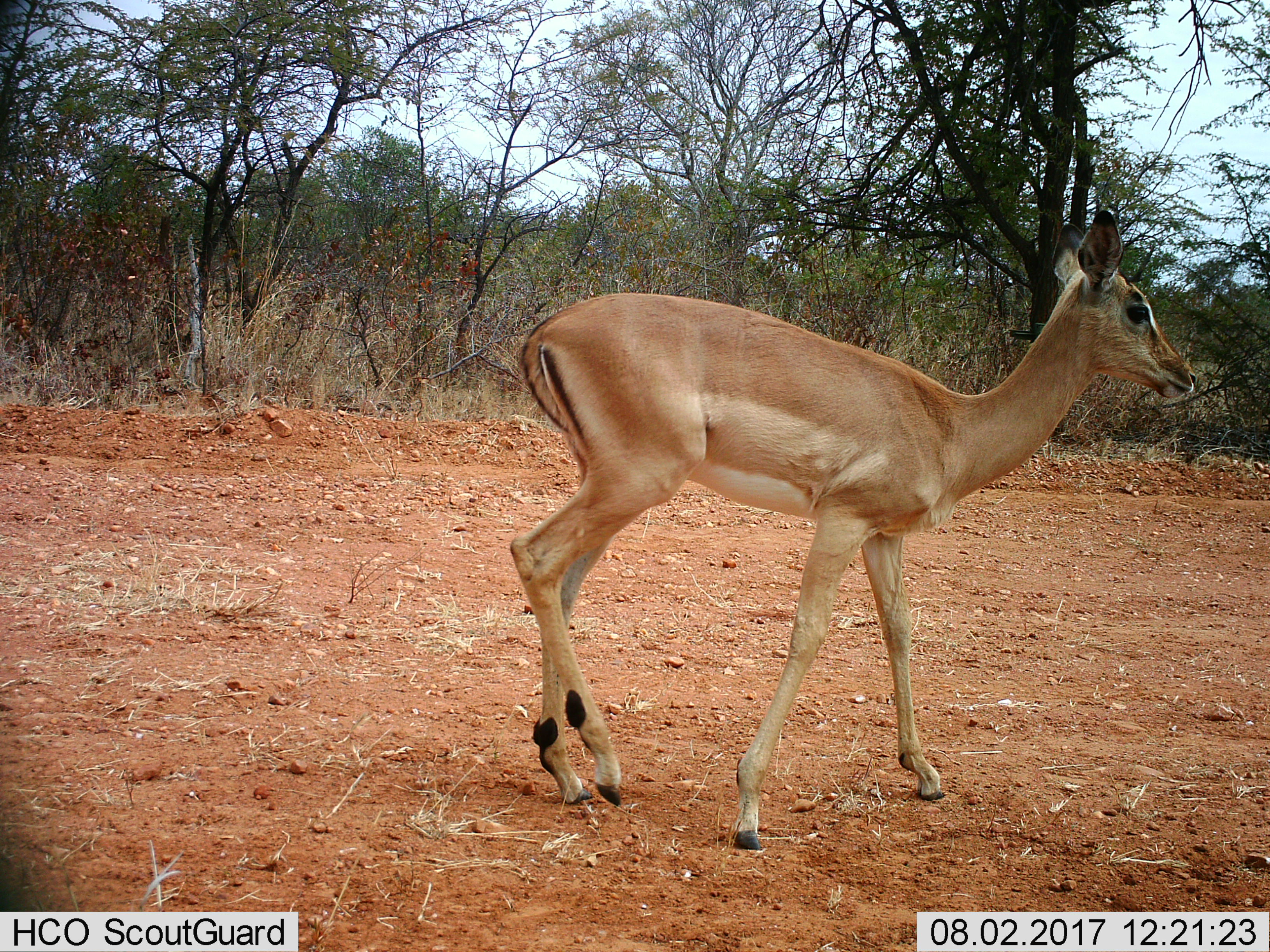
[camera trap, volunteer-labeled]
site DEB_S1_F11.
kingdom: Animalia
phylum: Chordata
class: Mammalia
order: Artiodactyla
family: Bovidae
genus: Aepyceros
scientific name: Aepyceros melampus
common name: impala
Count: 1.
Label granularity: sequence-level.